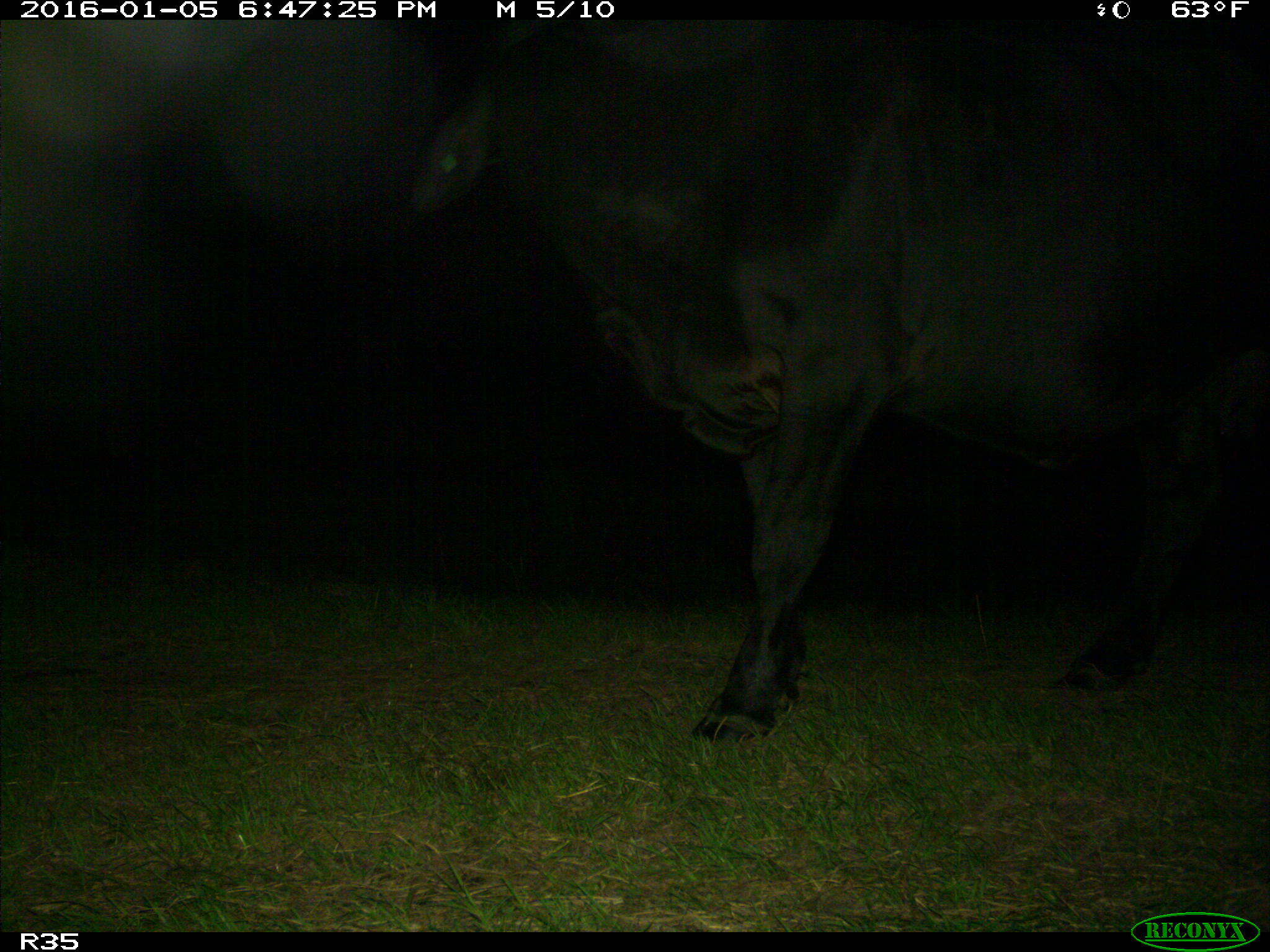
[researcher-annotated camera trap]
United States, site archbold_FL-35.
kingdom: Animalia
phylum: Chordata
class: Mammalia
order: Artiodactyla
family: Bovidae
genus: Bos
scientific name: Bos taurus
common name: domestic cow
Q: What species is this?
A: Bos taurus (domestic cow).